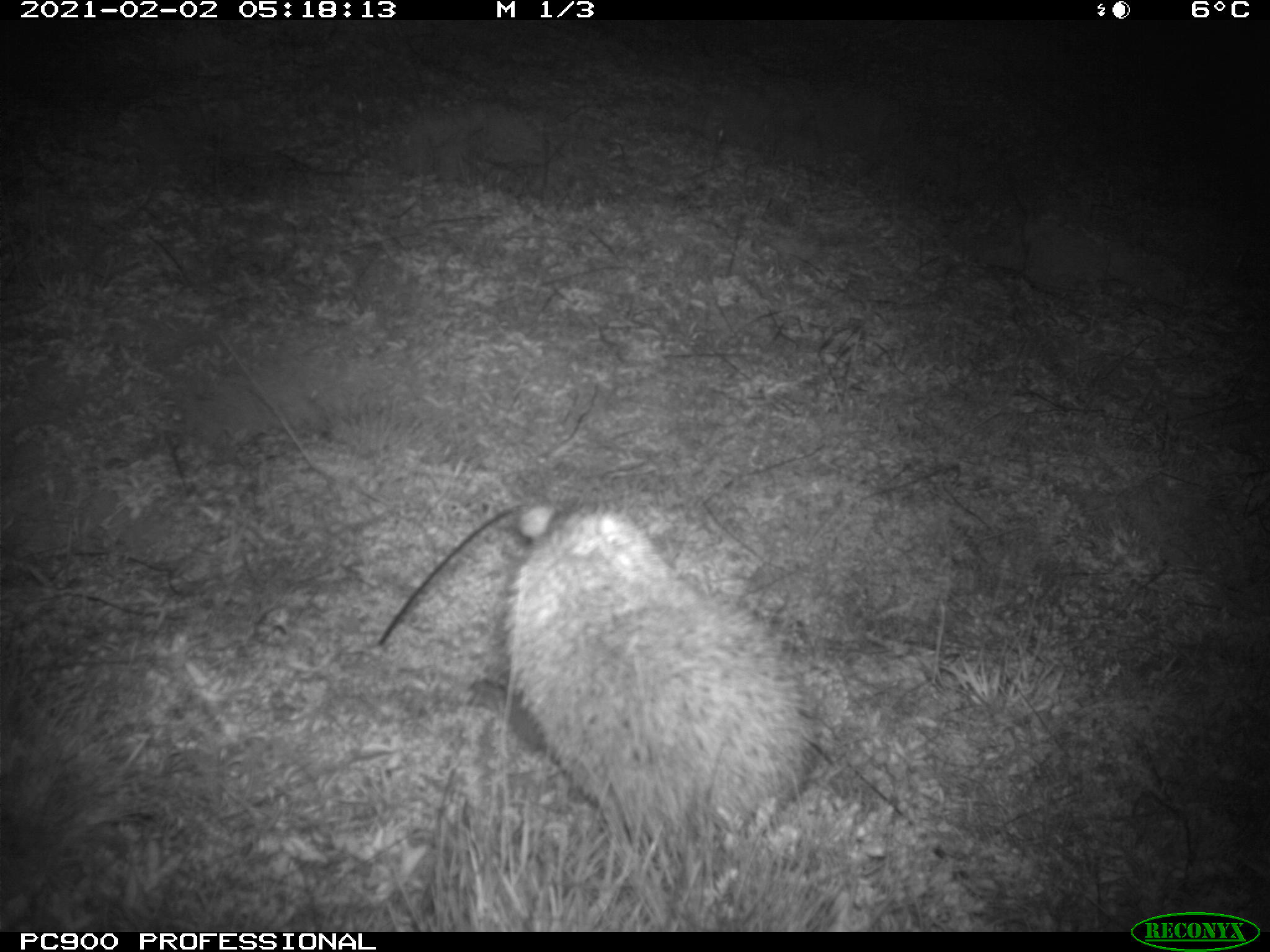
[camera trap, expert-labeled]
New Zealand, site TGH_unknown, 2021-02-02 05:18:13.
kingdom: Animalia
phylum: Chordata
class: Mammalia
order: Eulipotyphla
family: Erinaceidae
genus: Erinaceus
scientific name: Erinaceus europaeus europaeus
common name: european hedgehog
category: hedgehog